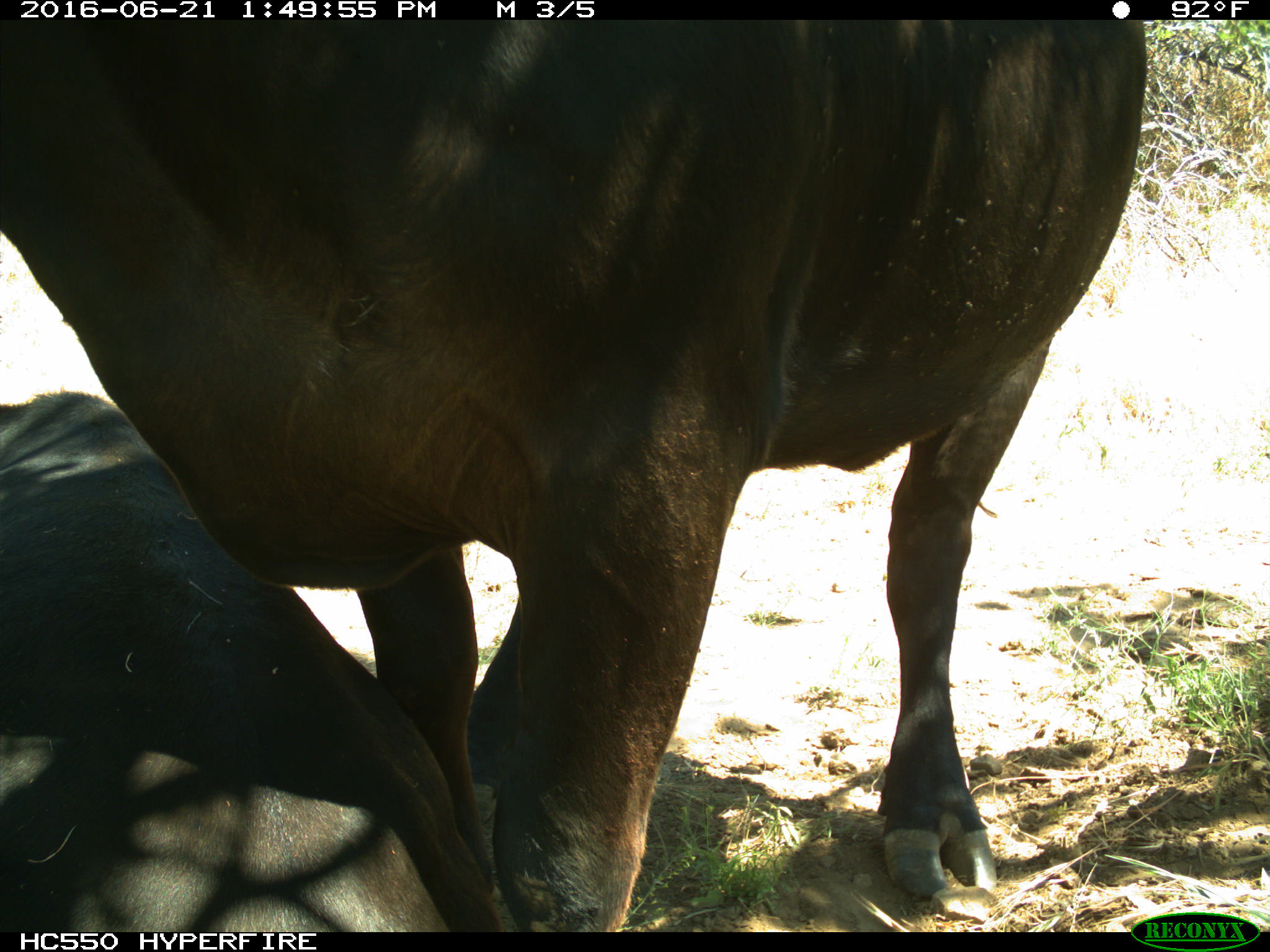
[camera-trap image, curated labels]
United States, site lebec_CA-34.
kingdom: Animalia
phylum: Chordata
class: Mammalia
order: Artiodactyla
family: Bovidae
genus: Bos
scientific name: Bos taurus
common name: domestic cow